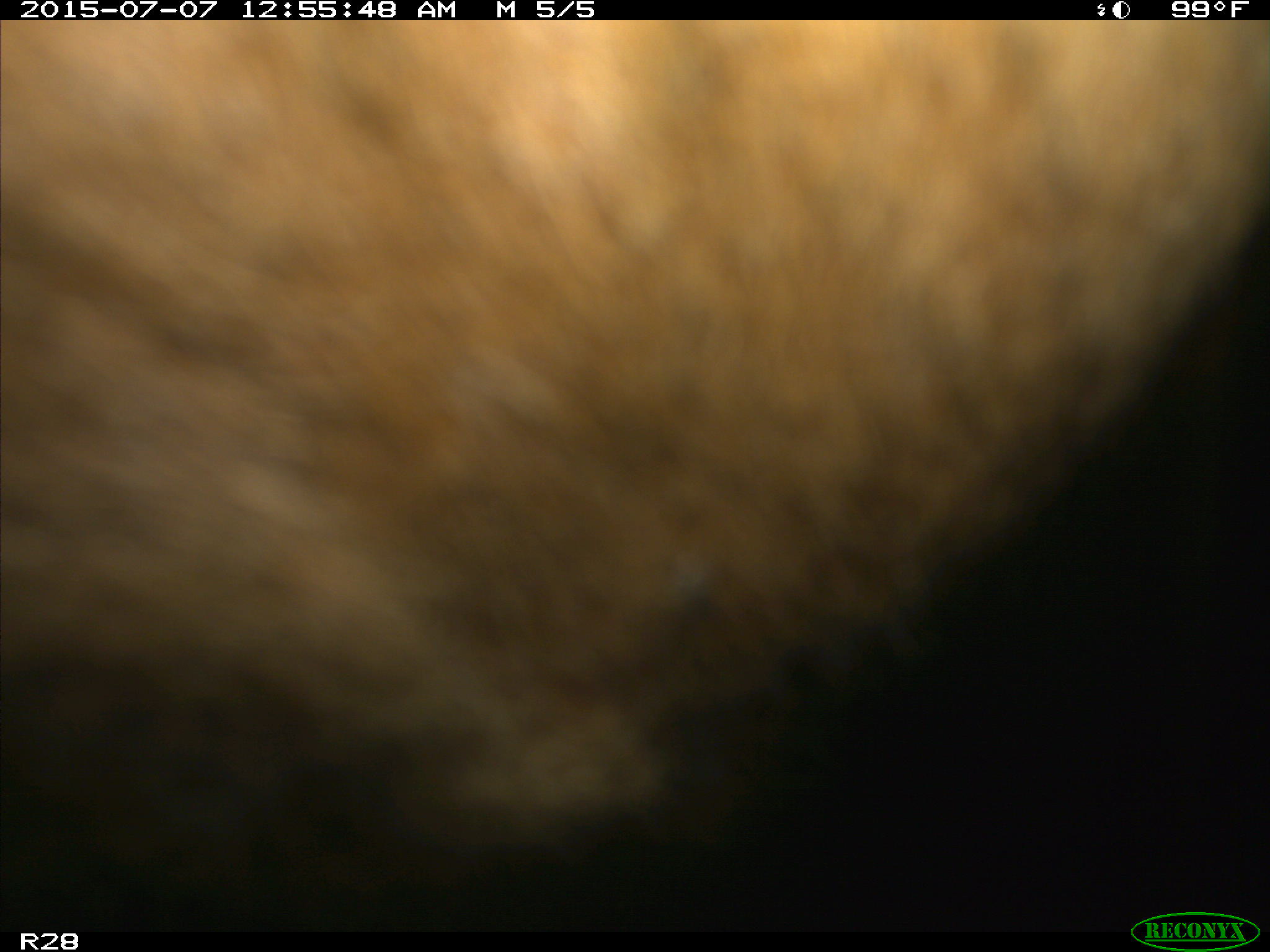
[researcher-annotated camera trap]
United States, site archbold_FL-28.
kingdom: Animalia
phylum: Chordata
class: Mammalia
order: Artiodactyla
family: Bovidae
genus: Bos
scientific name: Bos taurus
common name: domestic cow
Bos taurus (domestic cow).